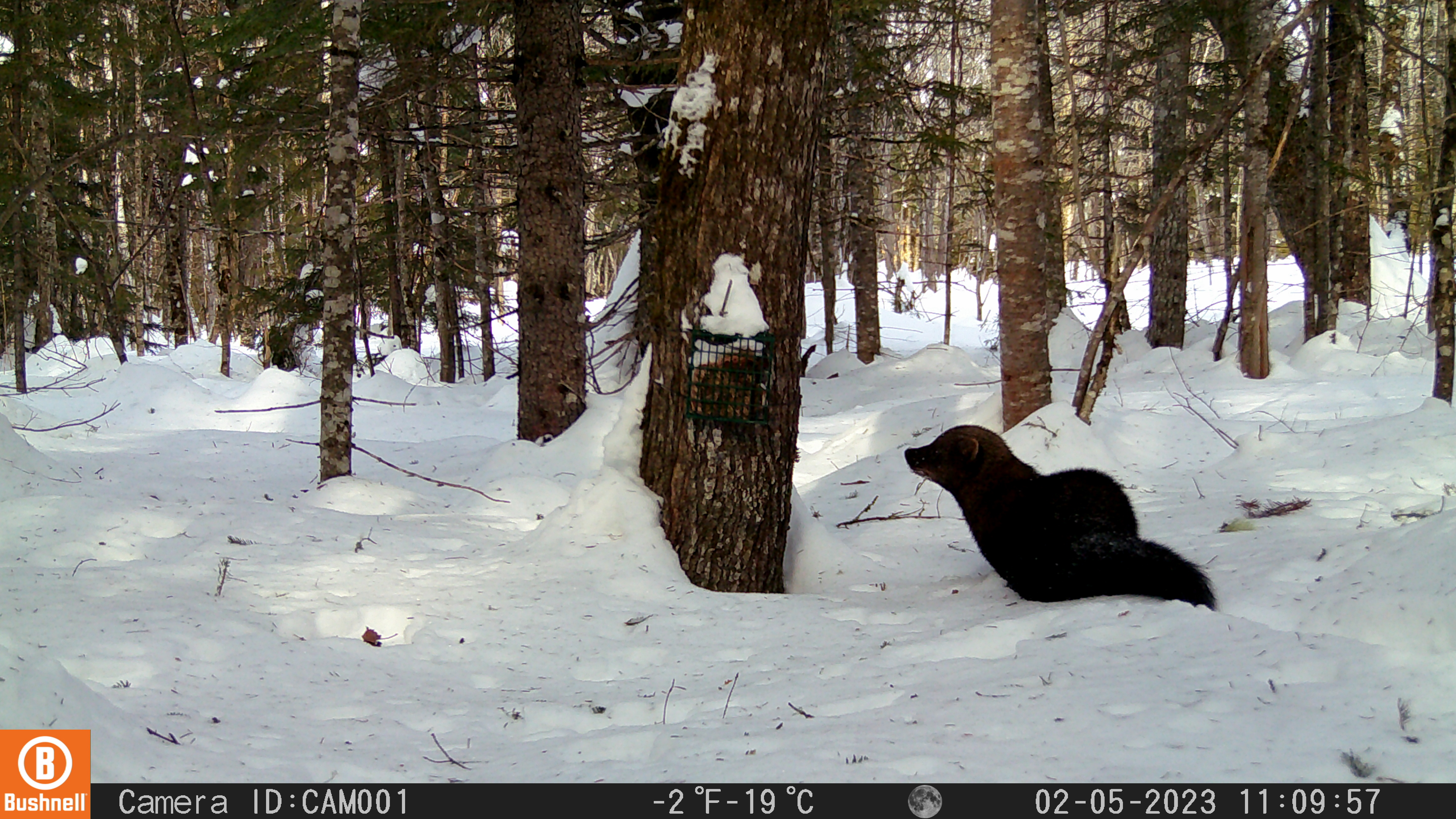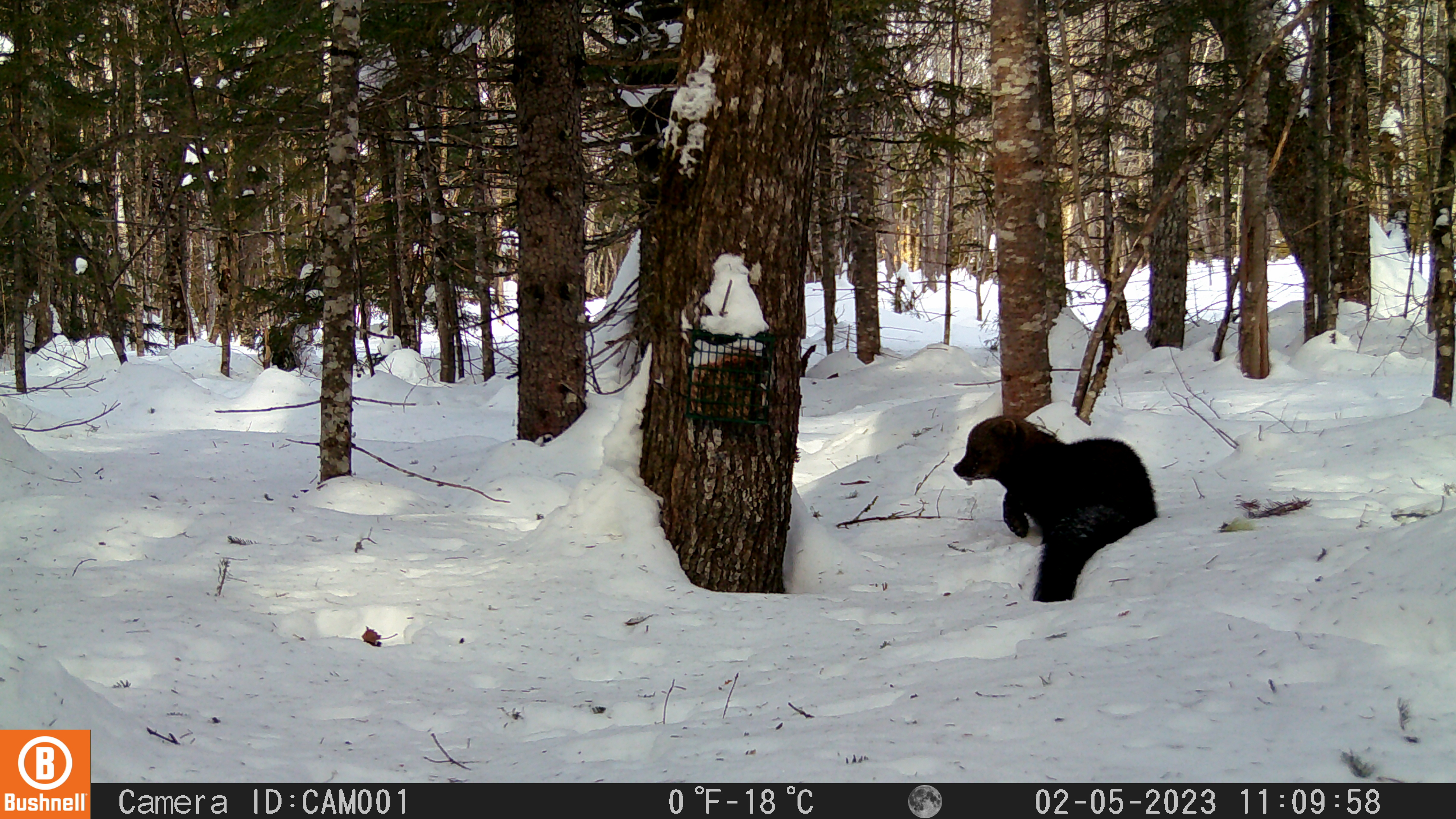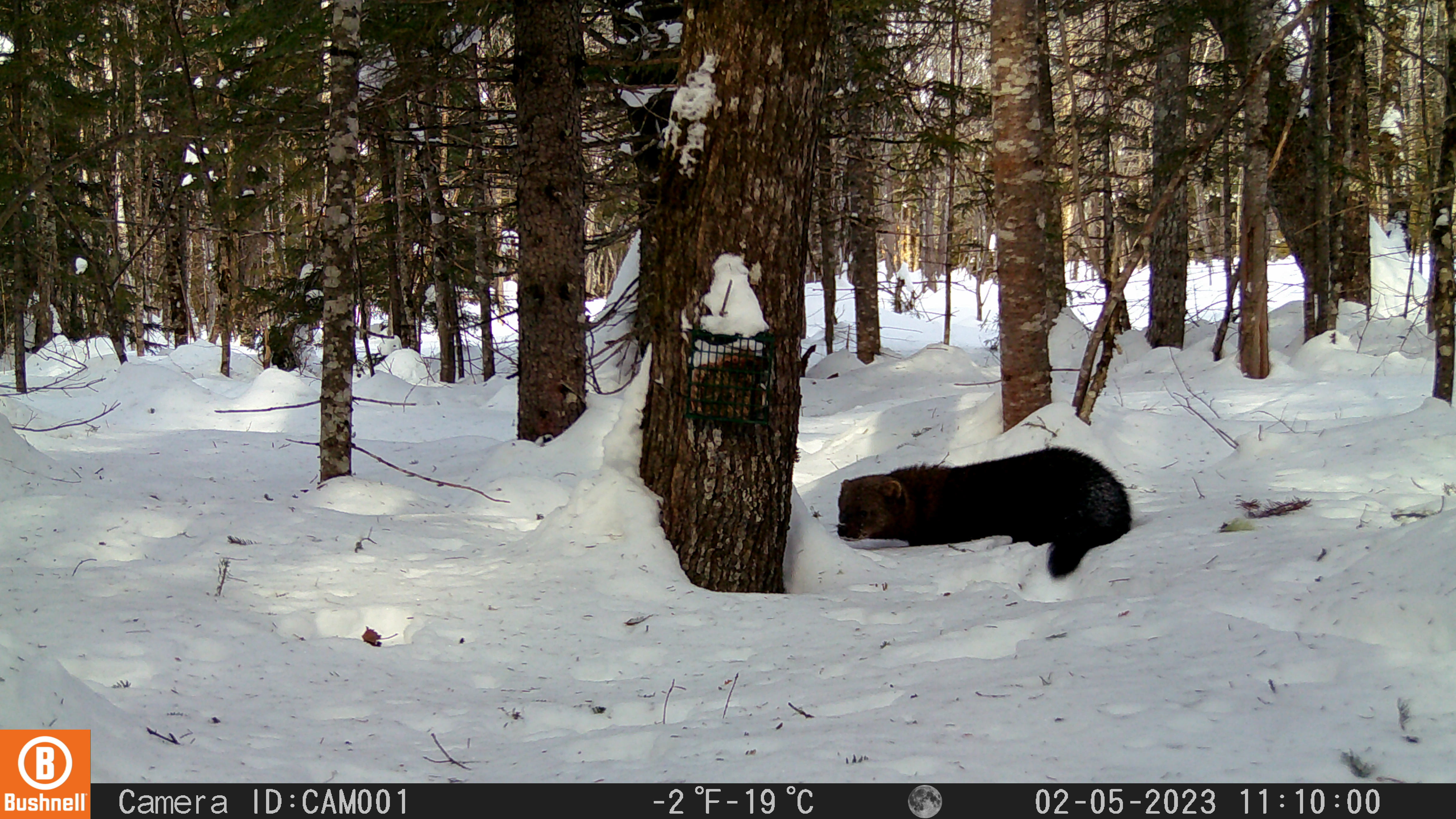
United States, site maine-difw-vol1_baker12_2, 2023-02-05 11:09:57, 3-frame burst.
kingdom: Animalia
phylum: Chordata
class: Mammalia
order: Carnivora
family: Mustelidae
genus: Pekania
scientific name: Pekania pennanti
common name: fisher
Fisher (Pekania pennanti).